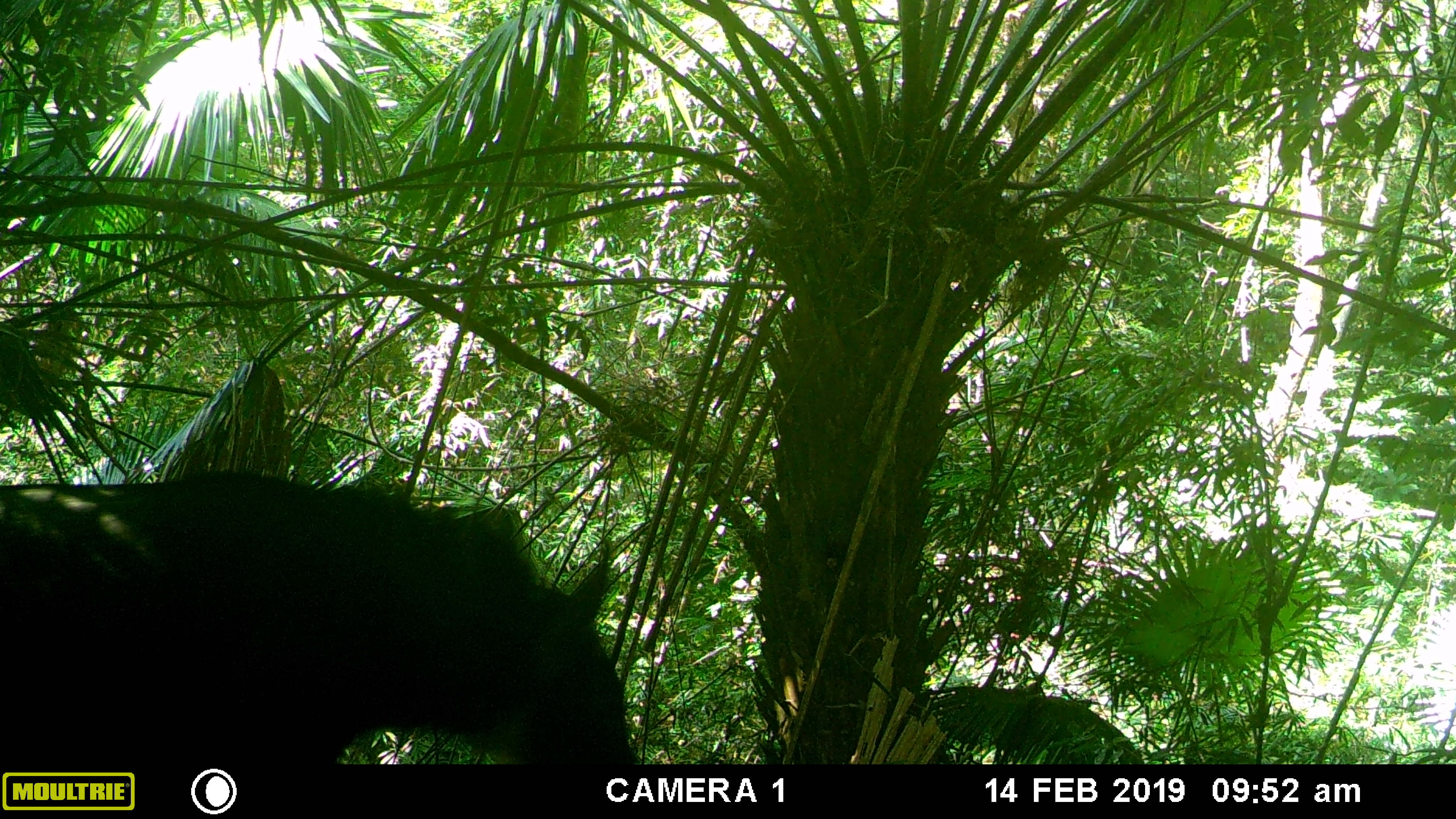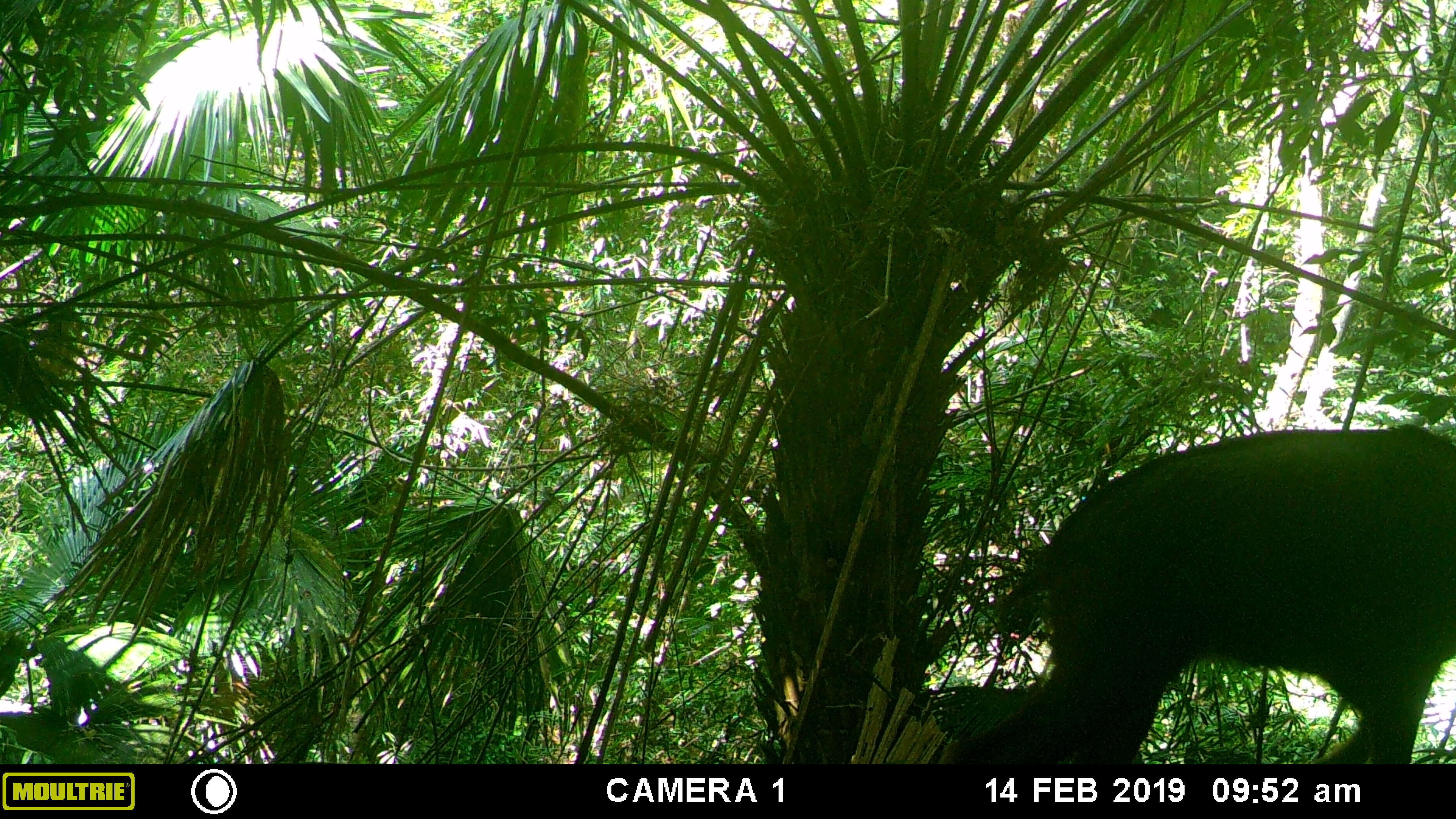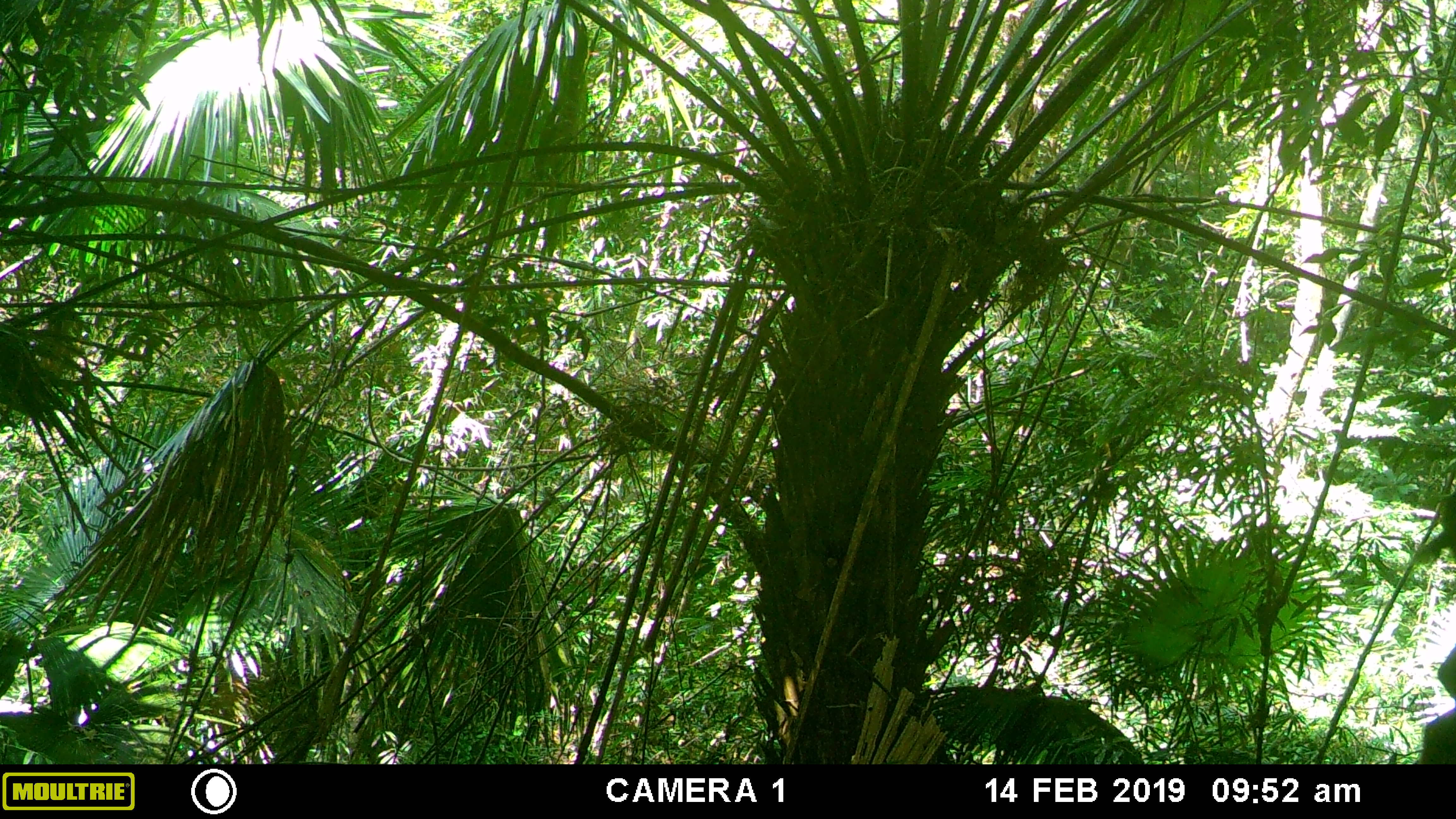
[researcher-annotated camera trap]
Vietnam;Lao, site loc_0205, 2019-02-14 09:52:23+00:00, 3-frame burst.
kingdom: Animalia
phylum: Chordata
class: Mammalia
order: Artiodactyla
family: Bovidae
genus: Capricornis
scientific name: Capricornis sumatraensis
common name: chinese serow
Chinese serow (Capricornis sumatraensis). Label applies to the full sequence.